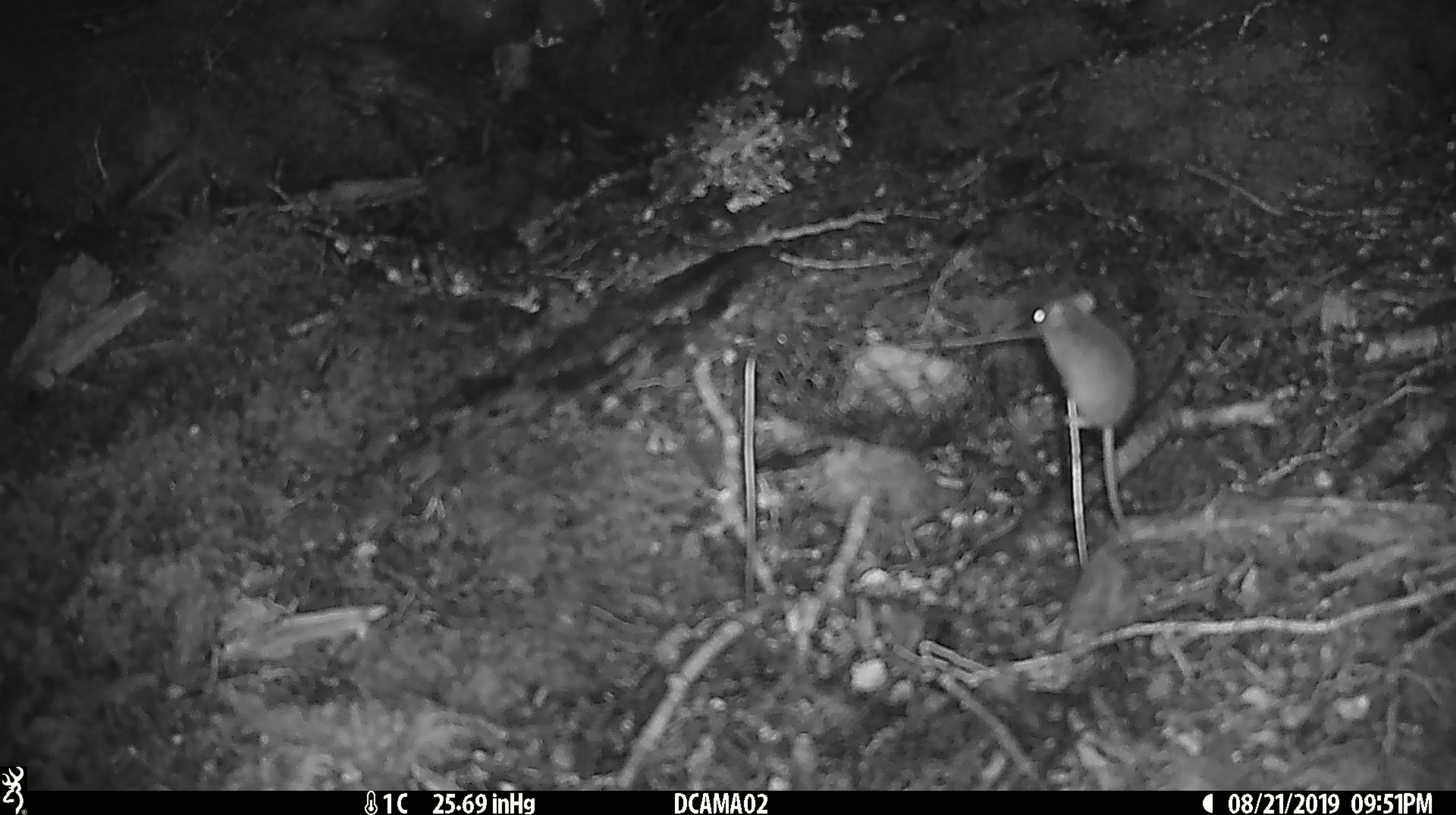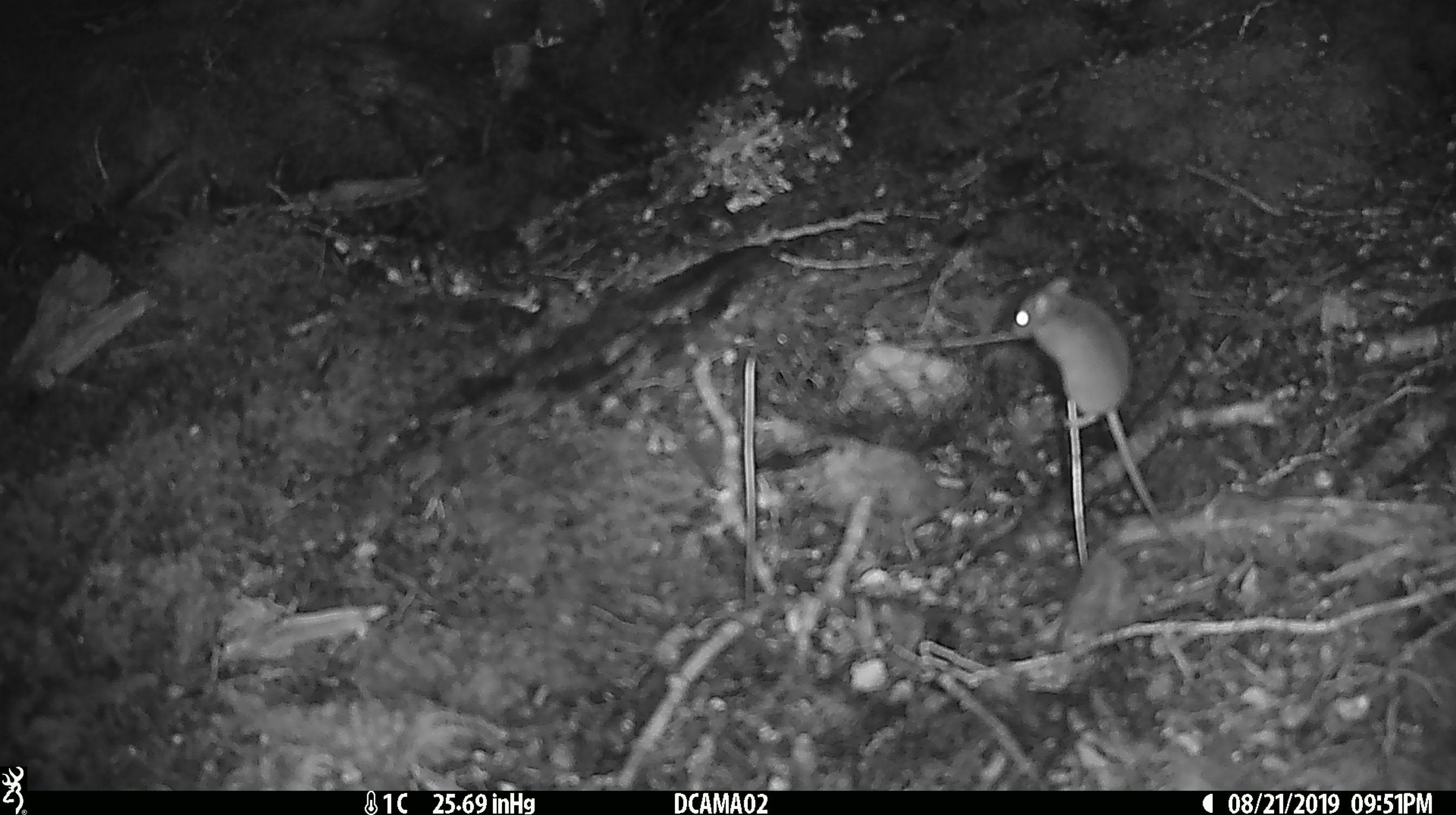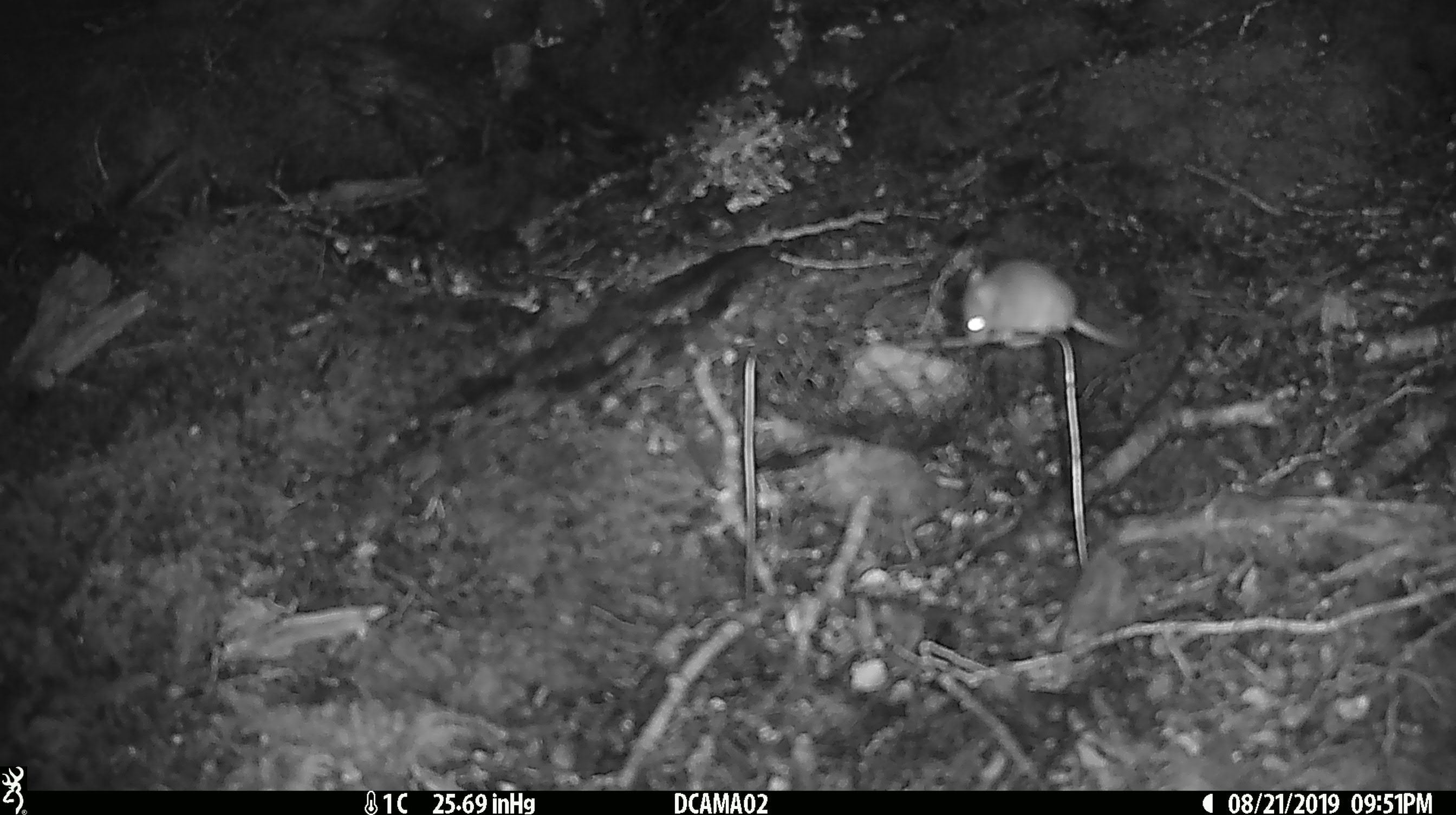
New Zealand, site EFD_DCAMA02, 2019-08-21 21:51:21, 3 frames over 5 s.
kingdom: Animalia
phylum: Chordata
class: Mammalia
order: Rodentia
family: Muridae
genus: Mus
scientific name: Mus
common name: mouse